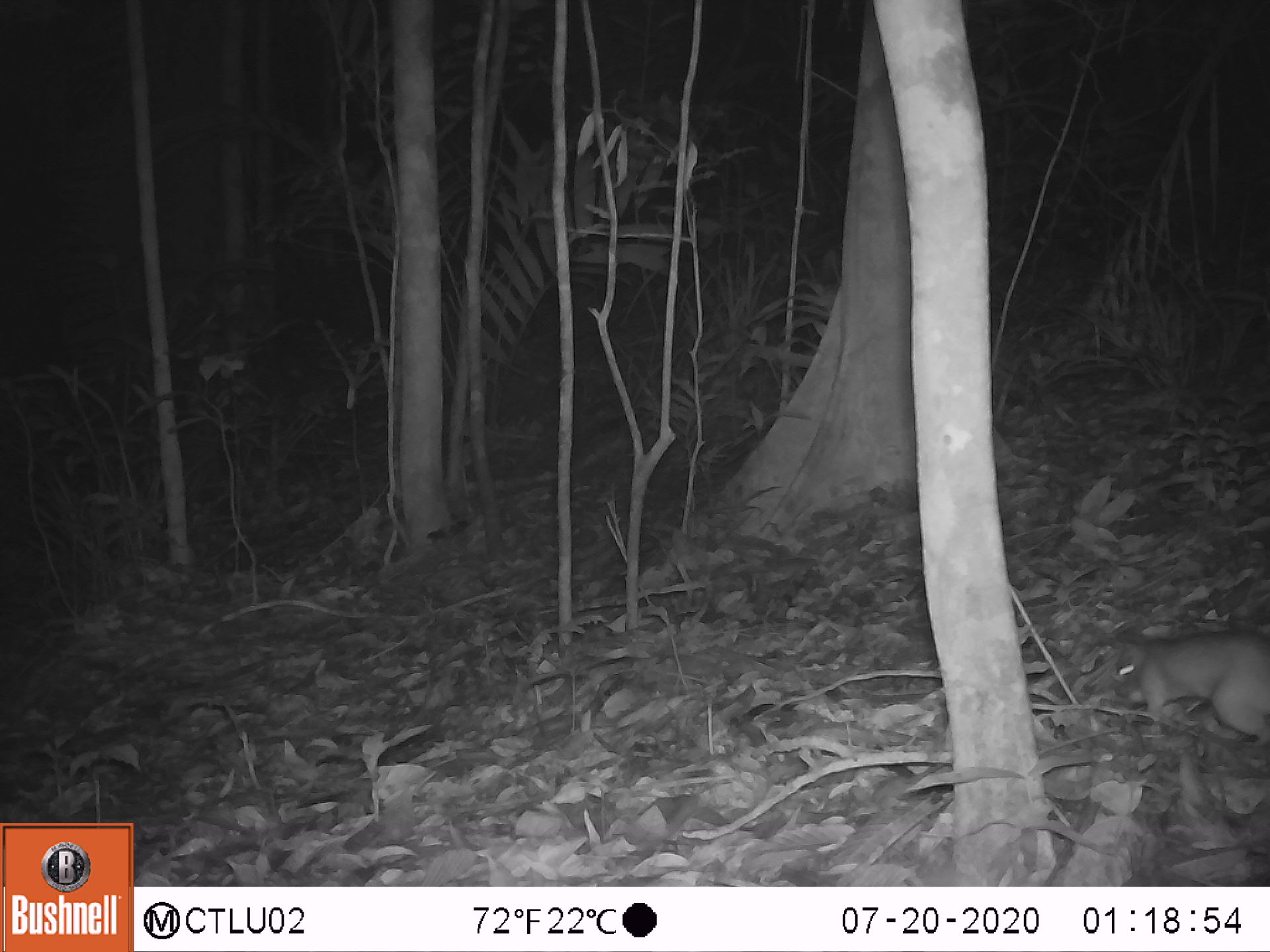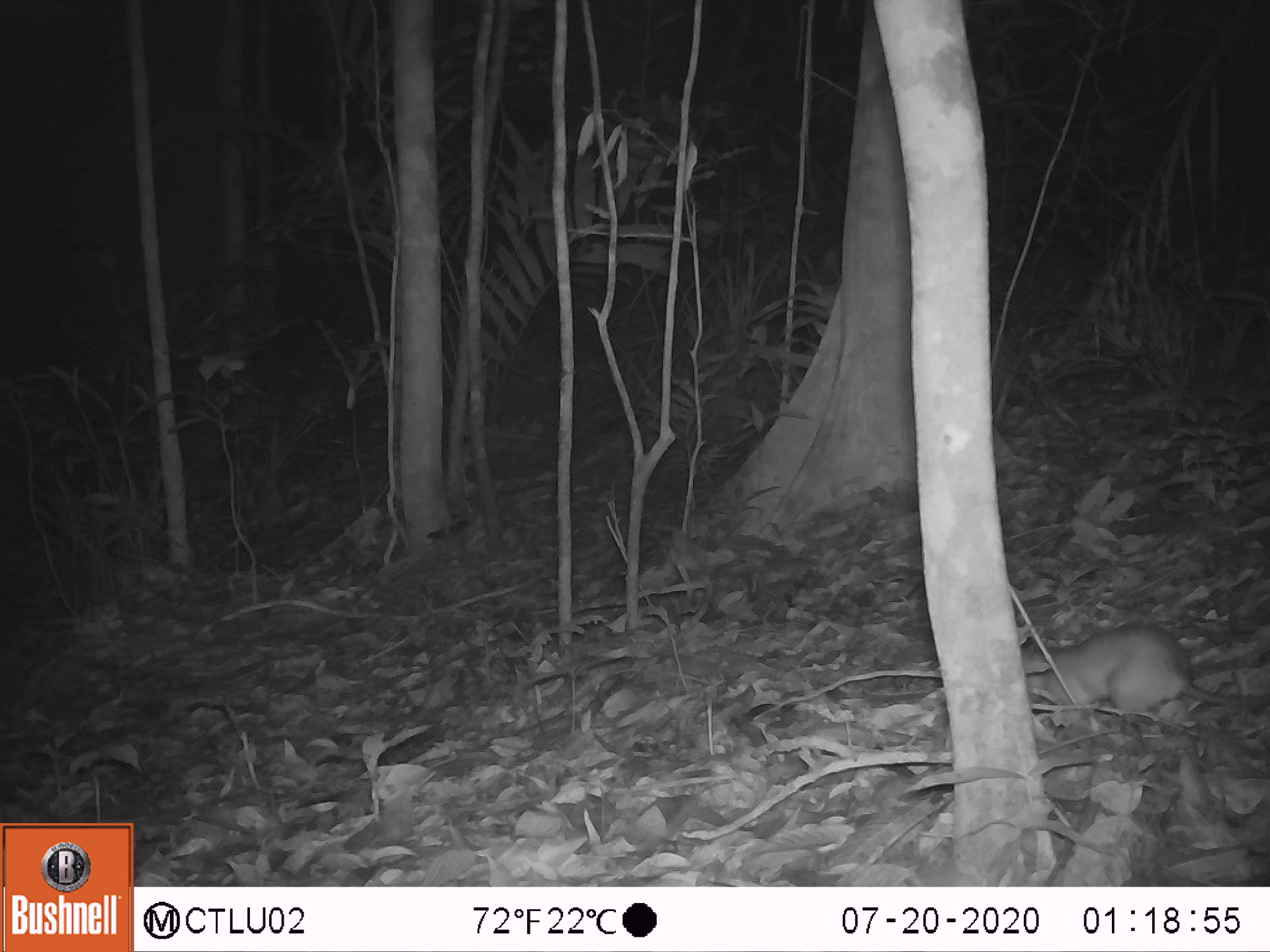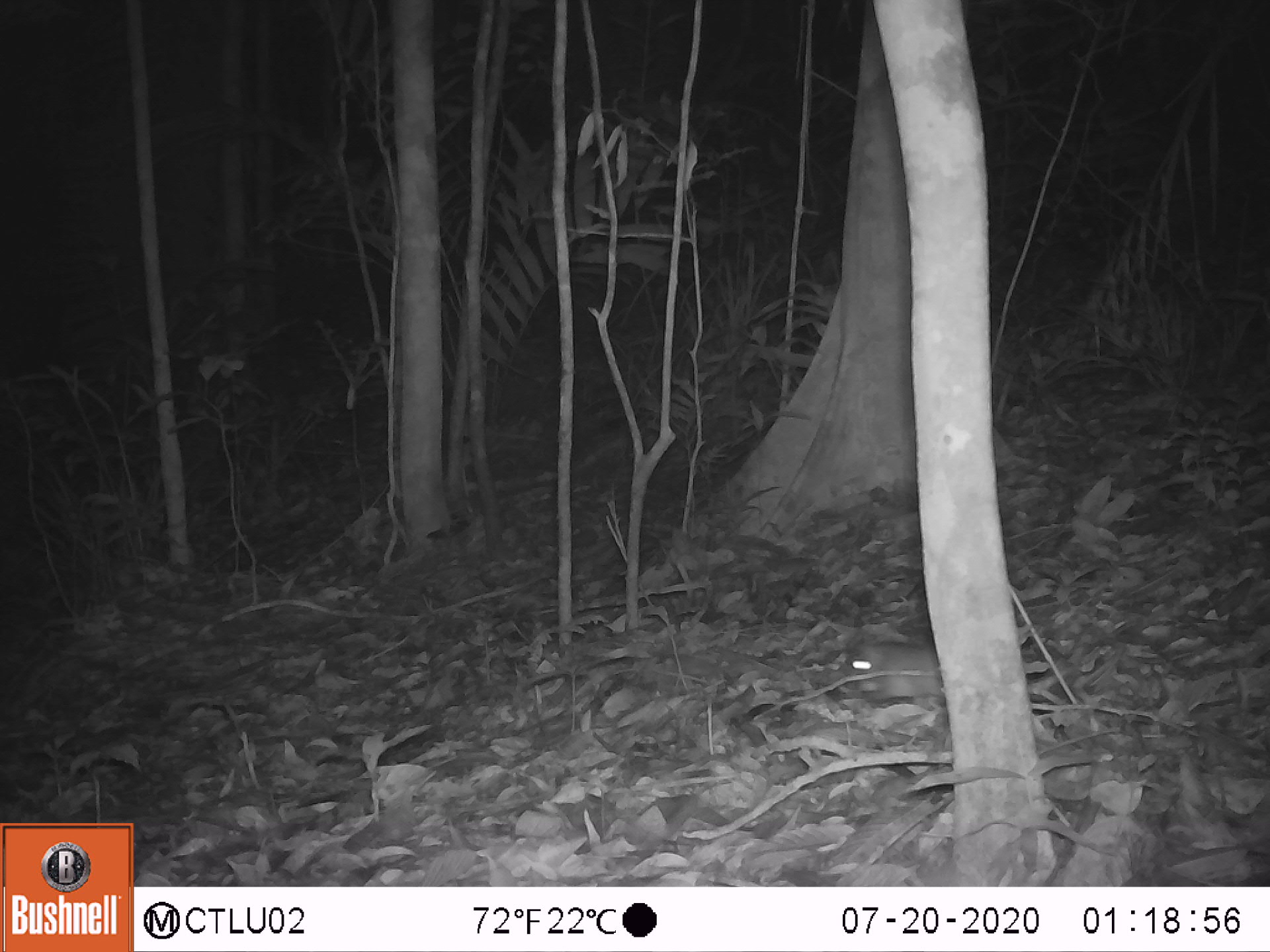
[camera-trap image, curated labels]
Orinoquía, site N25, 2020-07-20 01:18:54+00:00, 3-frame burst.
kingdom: Animalia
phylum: Chordata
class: Mammalia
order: Rodentia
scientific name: Rodentia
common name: rodent